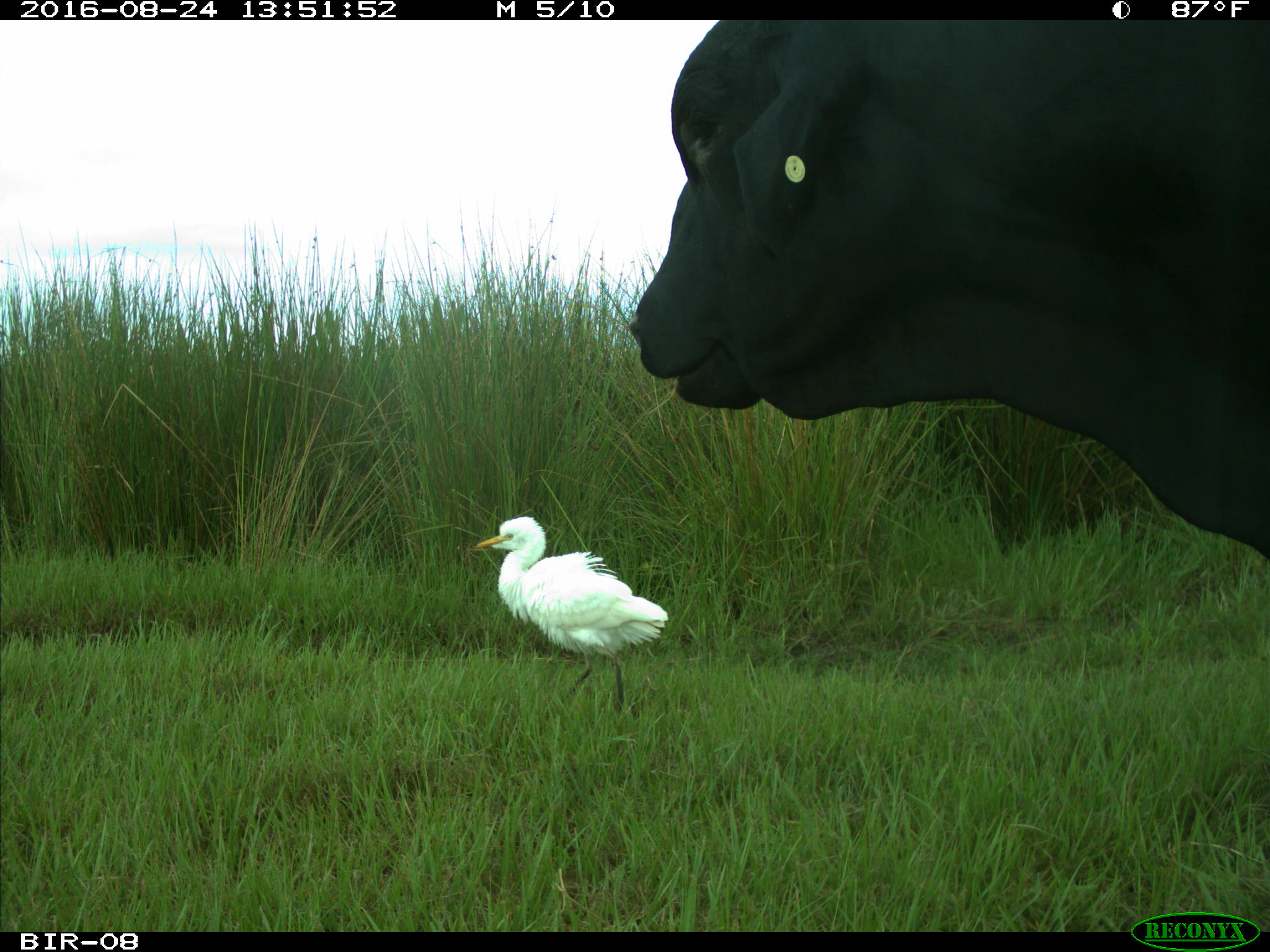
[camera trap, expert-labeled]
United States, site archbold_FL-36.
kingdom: Animalia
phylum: Chordata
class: Mammalia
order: Artiodactyla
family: Bovidae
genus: Bos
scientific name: Bos taurus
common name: domestic cow